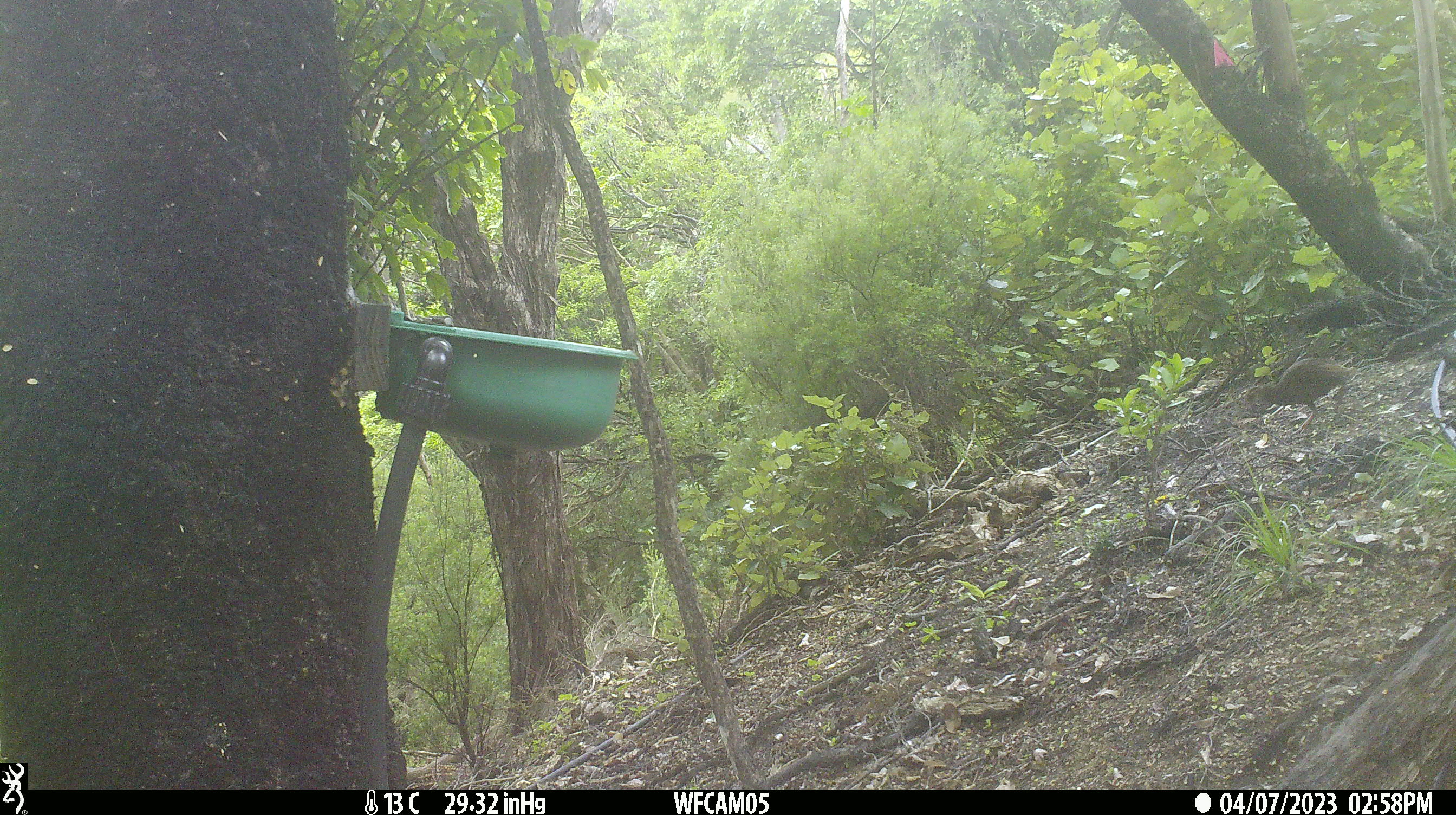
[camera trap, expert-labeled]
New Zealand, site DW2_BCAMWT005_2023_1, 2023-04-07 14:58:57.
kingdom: Animalia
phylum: Chordata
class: Aves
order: Gruiformes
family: Rallidae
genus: Gallirallus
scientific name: Gallirallus australis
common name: weka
Weka (Gallirallus australis).